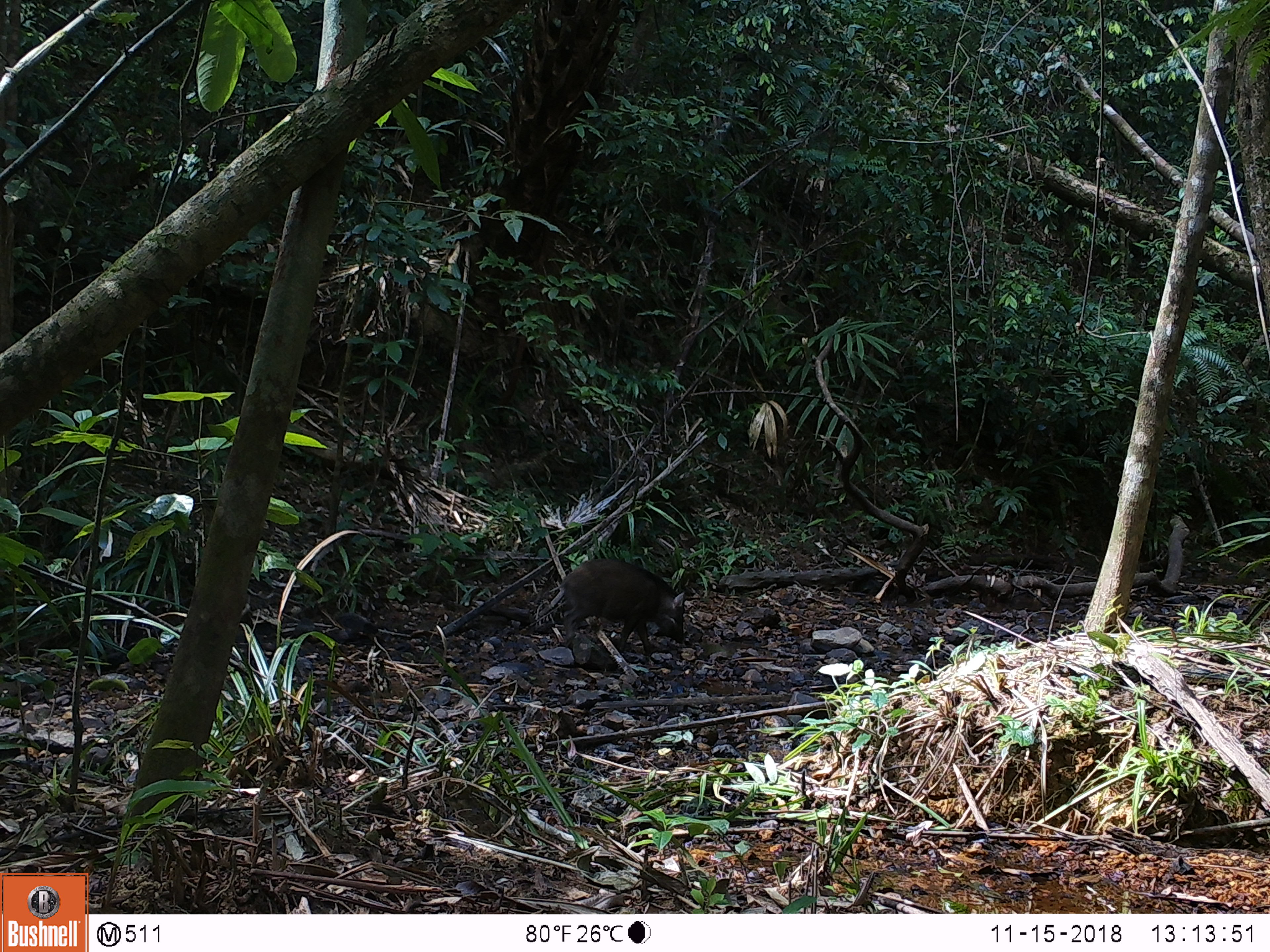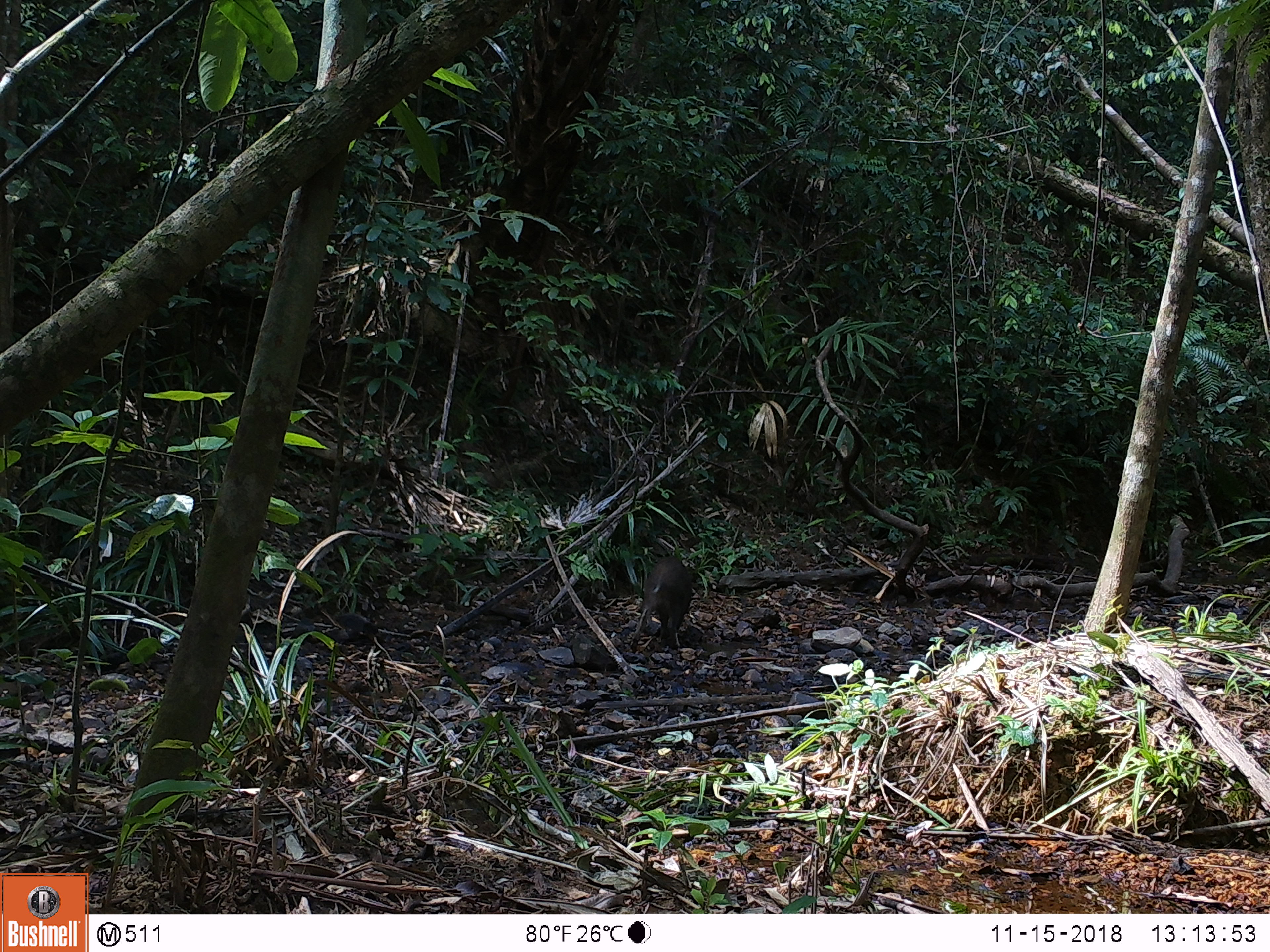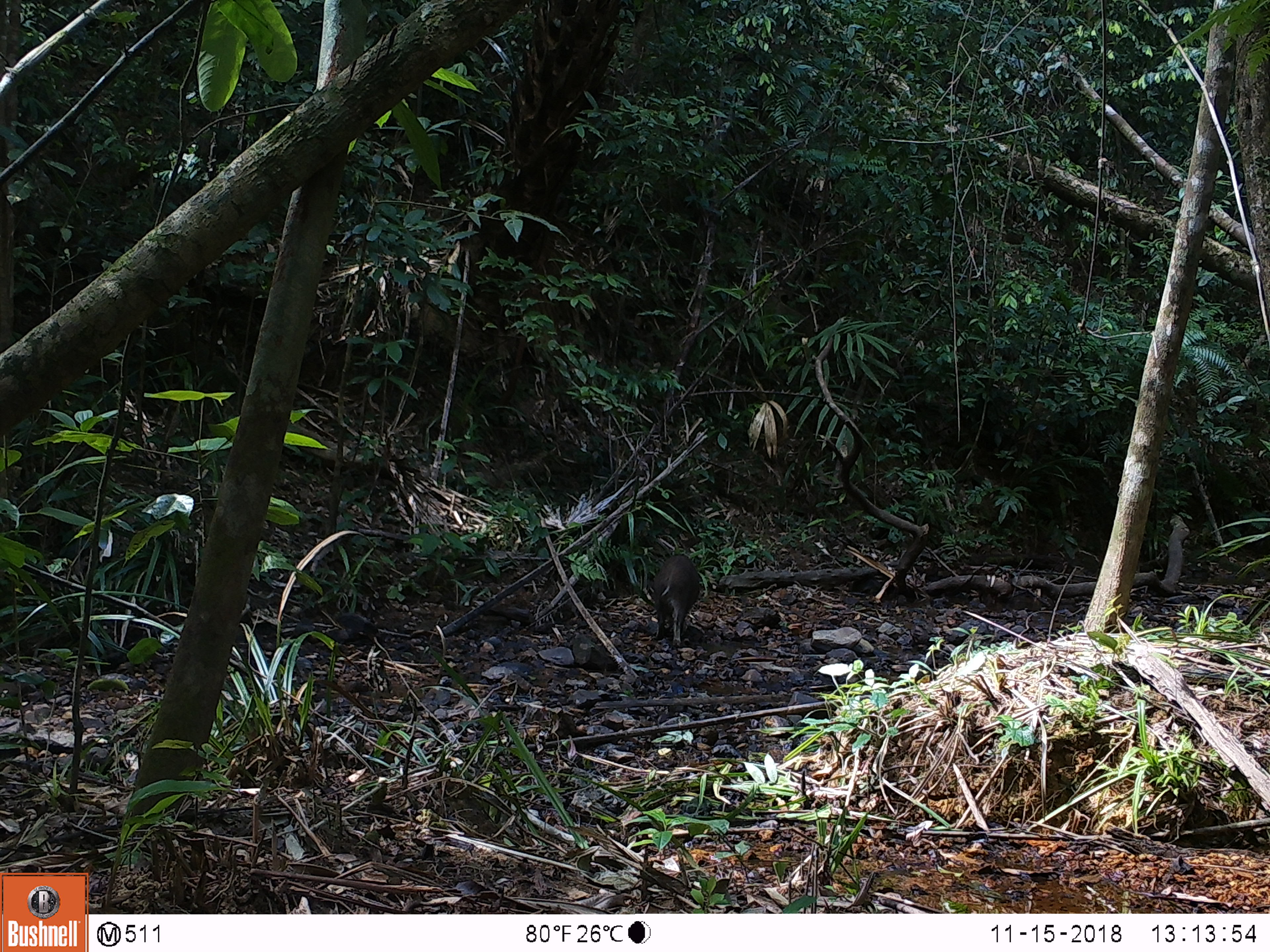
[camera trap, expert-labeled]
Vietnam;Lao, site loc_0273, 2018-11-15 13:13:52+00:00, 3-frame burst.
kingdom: Animalia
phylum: Chordata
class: Mammalia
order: Artiodactyla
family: Suidae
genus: Sus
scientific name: Sus scrofa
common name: eurasian wild pig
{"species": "eurasian wild pig (Sus scrofa)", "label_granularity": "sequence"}